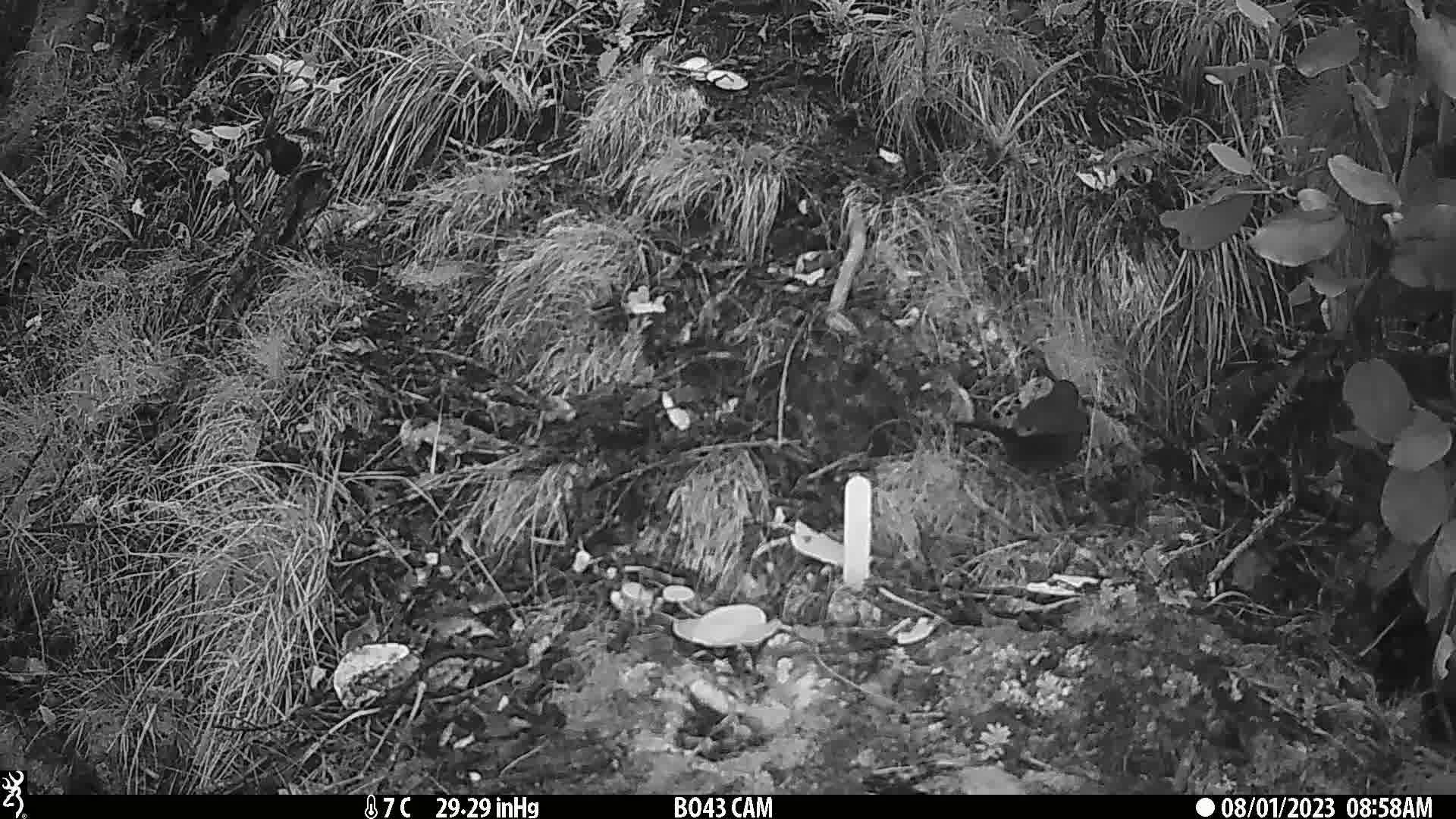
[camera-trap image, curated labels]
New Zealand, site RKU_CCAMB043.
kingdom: Animalia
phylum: Chordata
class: Aves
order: Passeriformes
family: Turdidae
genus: Turdus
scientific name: Turdus merula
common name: eurasian blackbird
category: blackbird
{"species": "blackbird (eurasian blackbird) (Turdus merula)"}